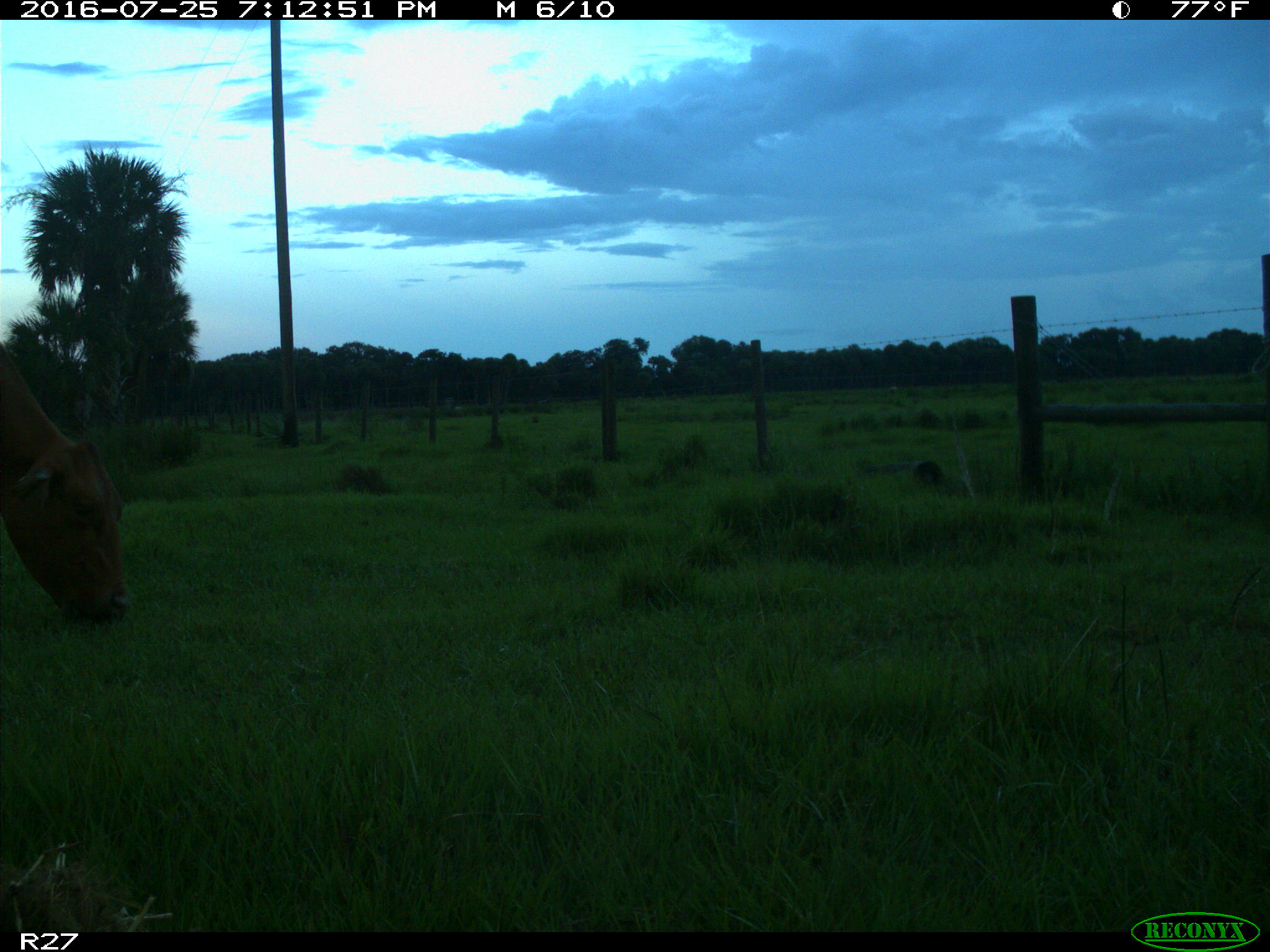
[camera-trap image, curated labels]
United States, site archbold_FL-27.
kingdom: Animalia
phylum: Chordata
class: Mammalia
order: Artiodactyla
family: Bovidae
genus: Bos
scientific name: Bos taurus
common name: domestic cow